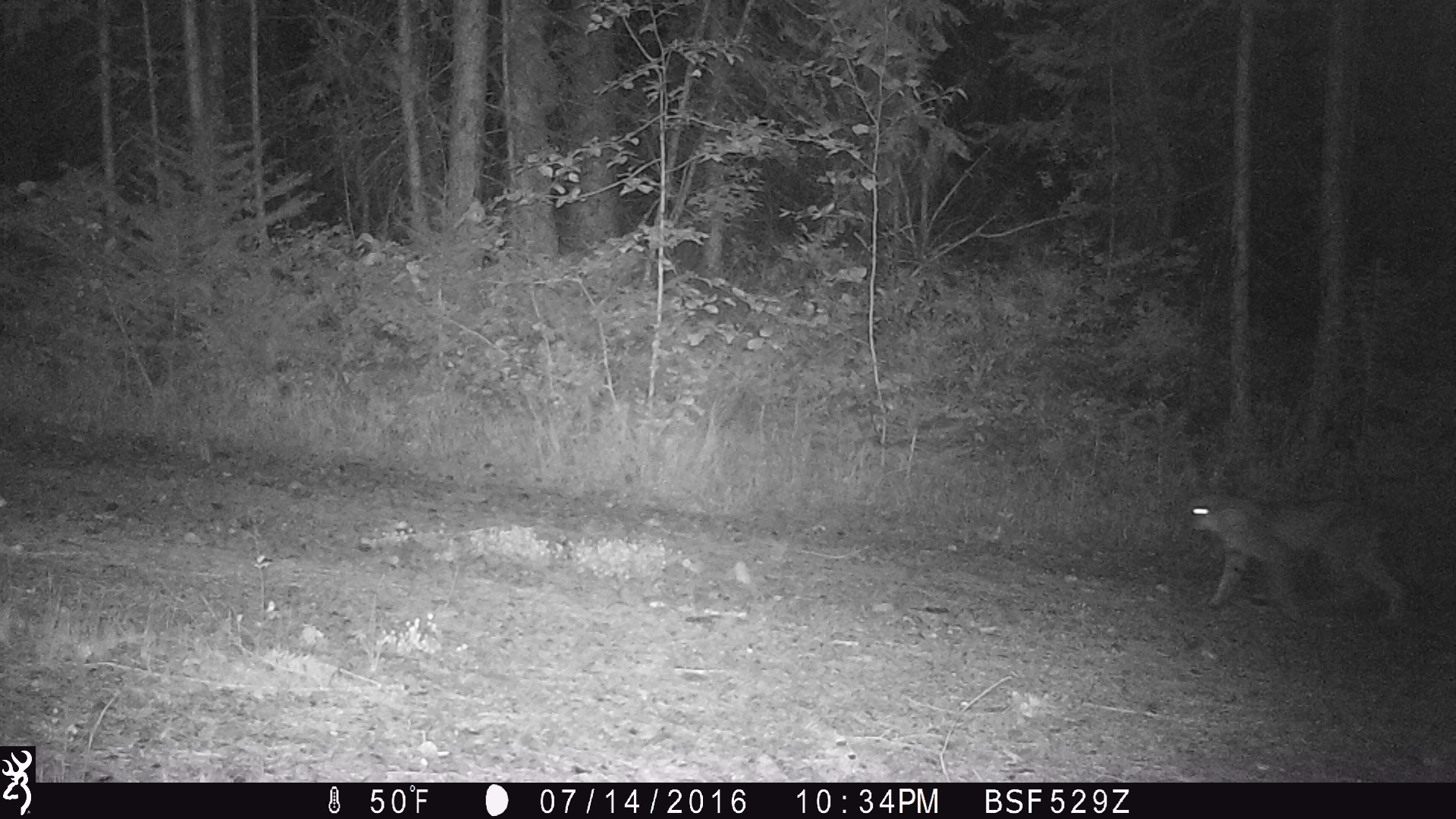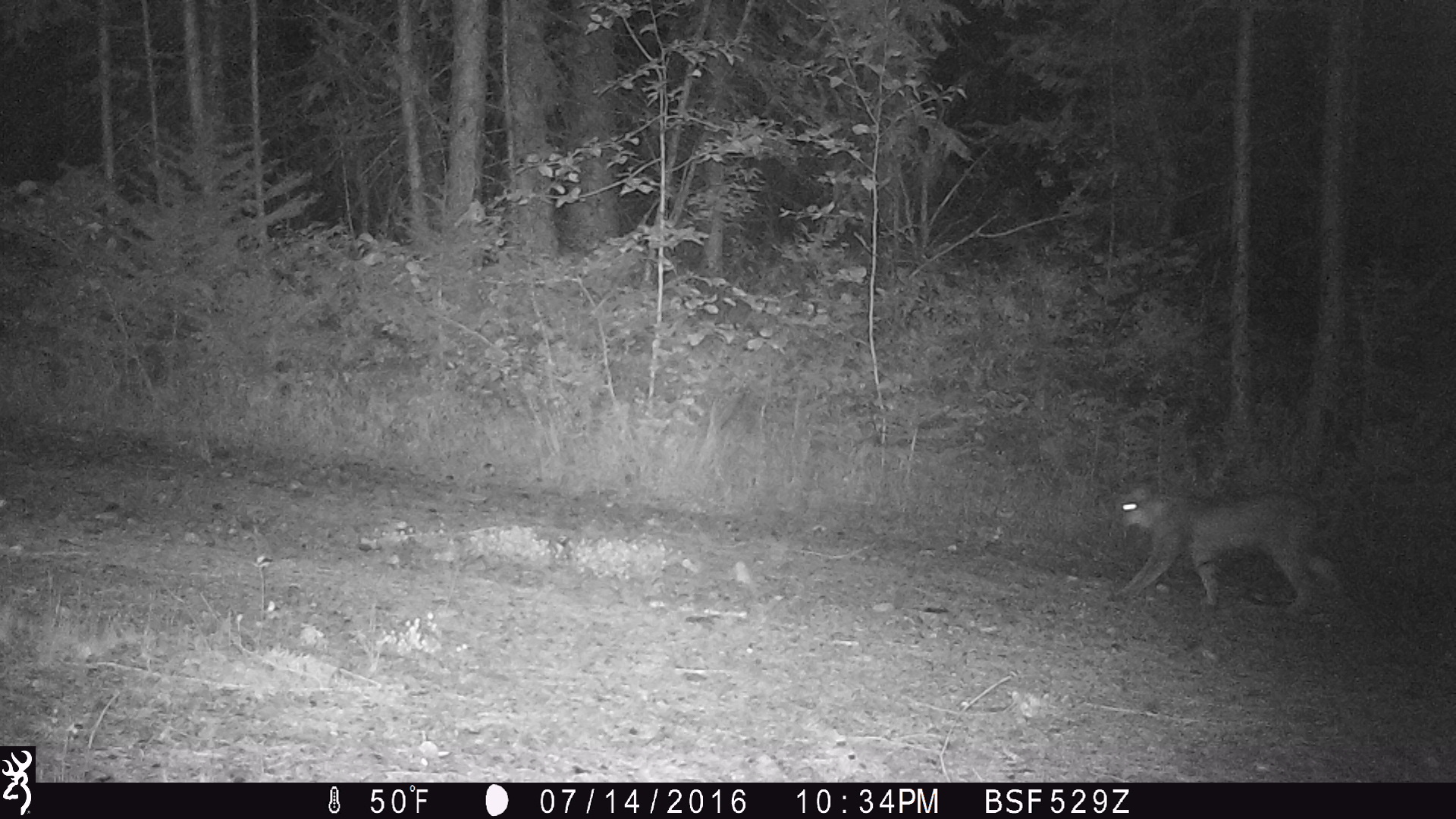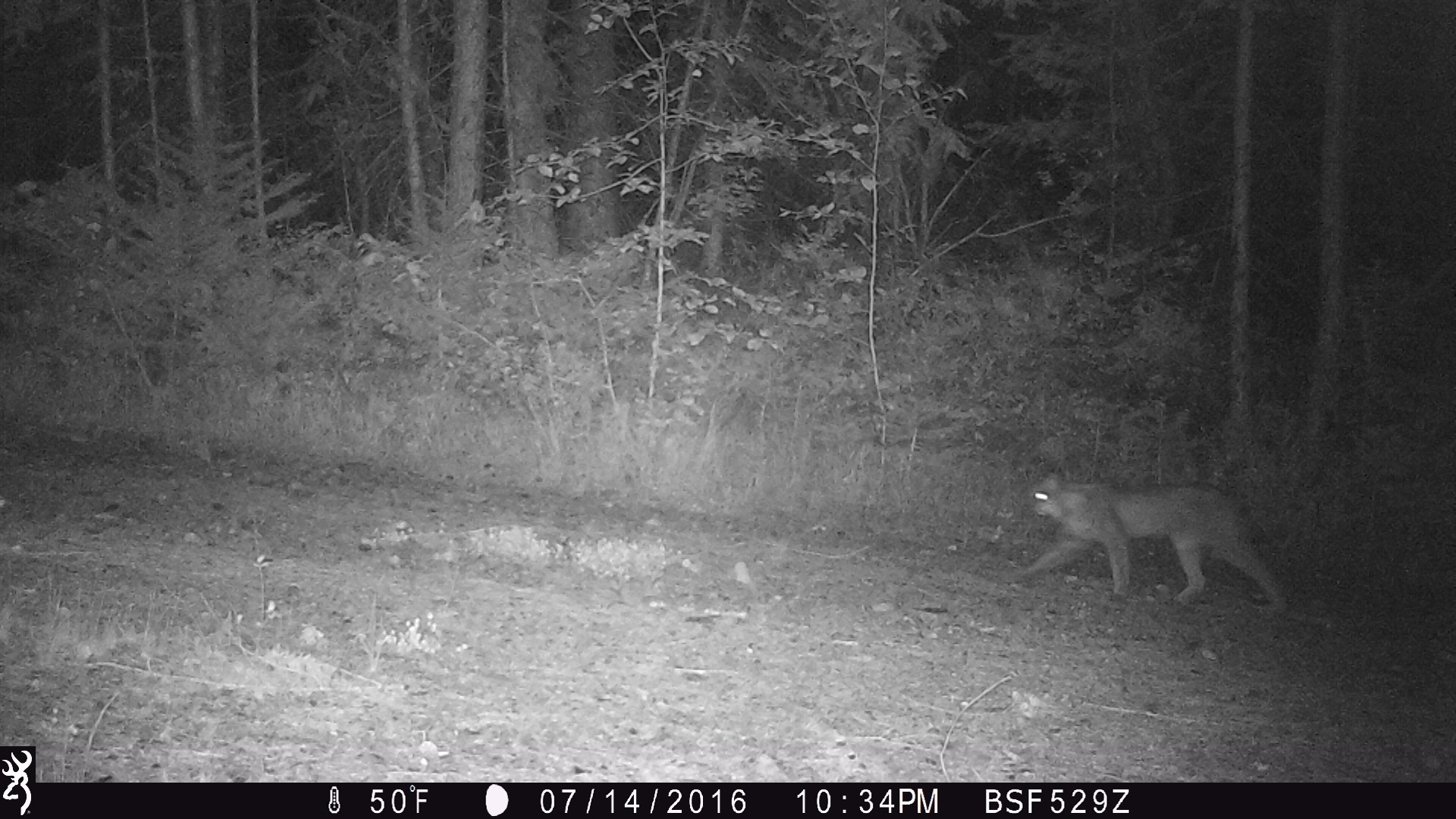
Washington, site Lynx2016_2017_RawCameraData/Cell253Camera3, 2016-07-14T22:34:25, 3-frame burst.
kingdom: Animalia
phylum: Chordata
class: Mammalia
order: Carnivora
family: Felidae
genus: Lynx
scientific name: Lynx canadensis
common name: canada lynx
Lynx canadensis (canada lynx). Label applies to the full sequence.